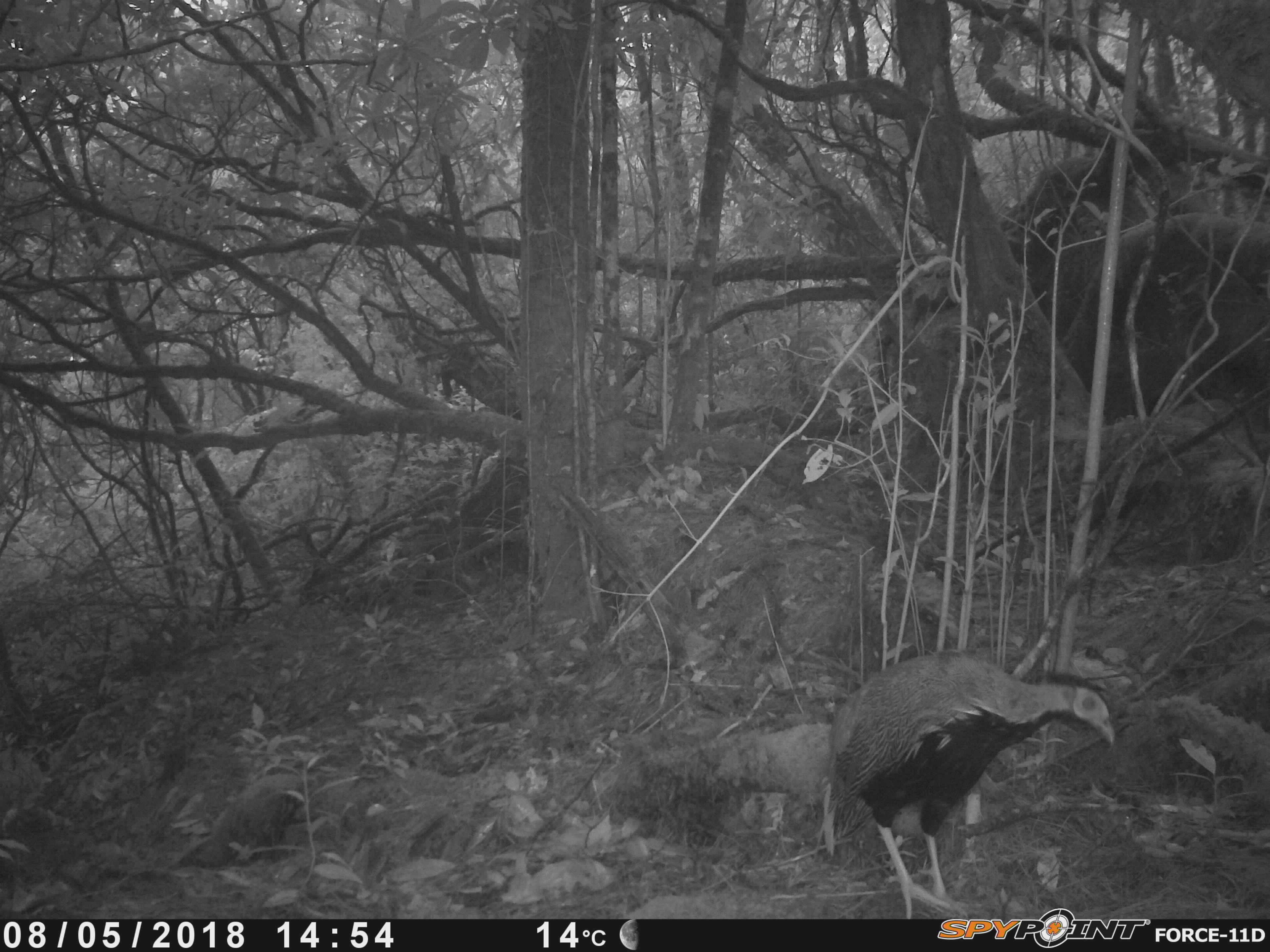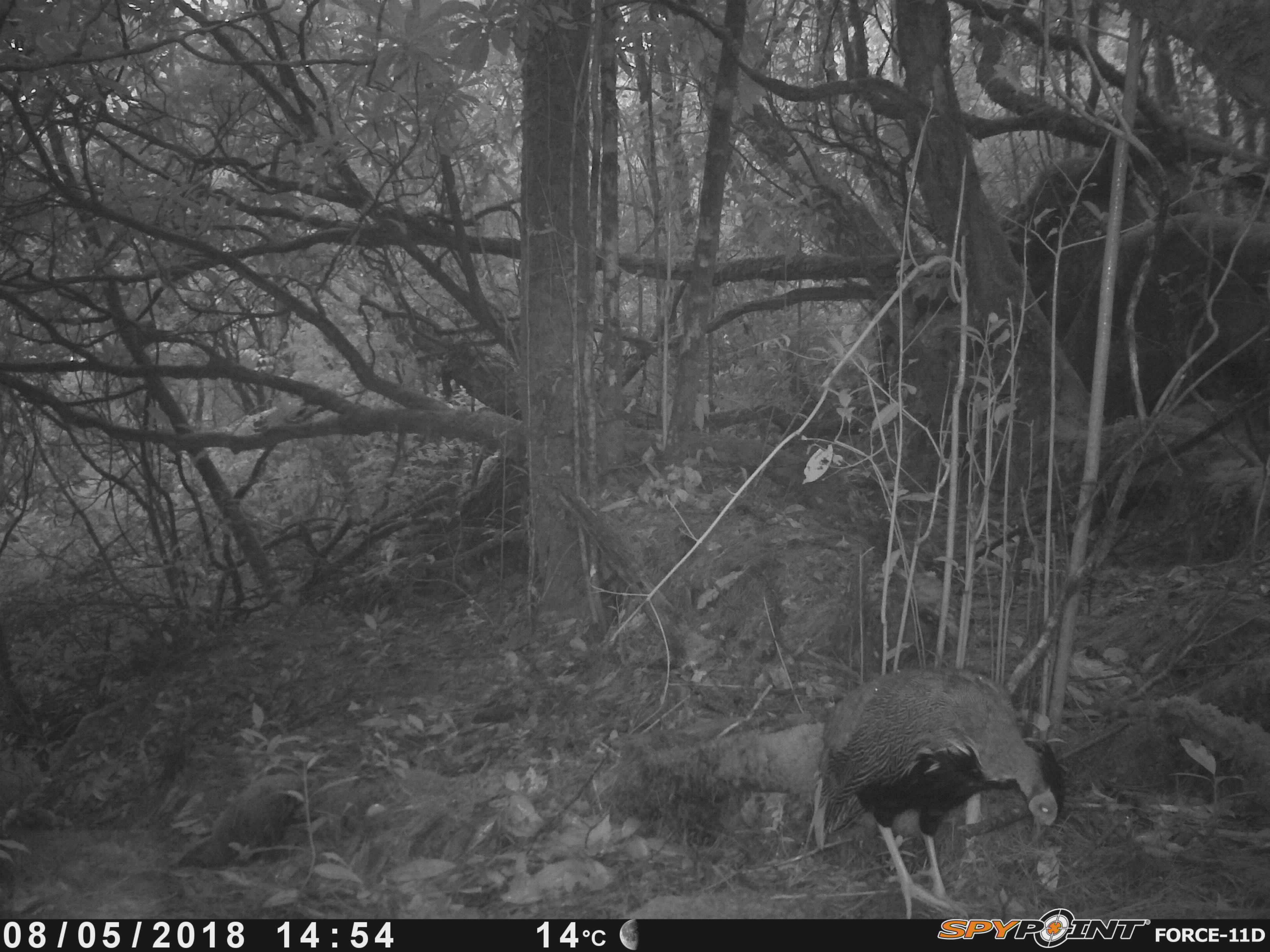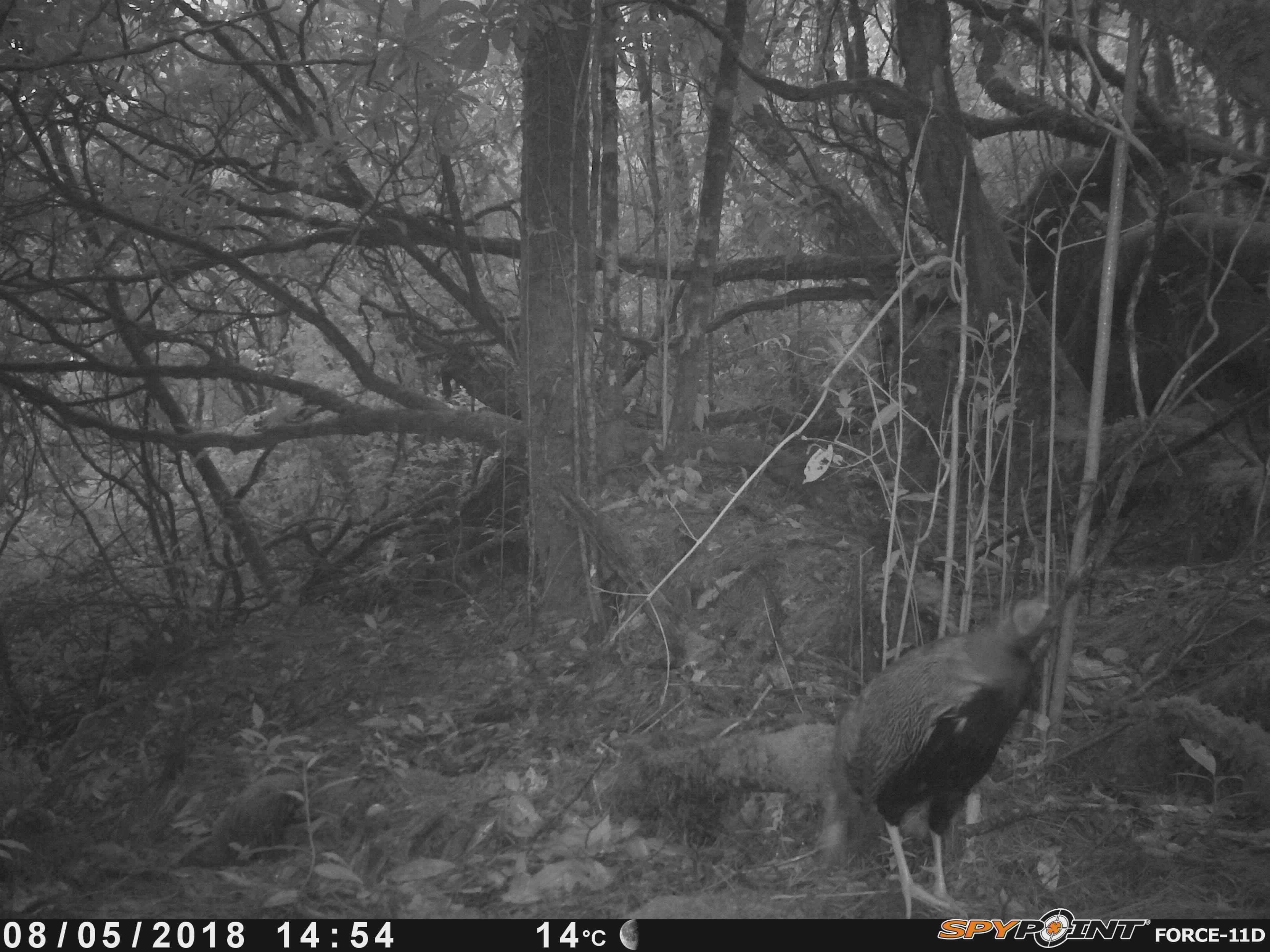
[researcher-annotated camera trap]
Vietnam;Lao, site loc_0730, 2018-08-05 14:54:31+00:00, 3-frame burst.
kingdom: Animalia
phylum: Chordata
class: Aves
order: Galliformes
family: Phasianidae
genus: Lophura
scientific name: Lophura nycthemera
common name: silver pheasant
Silver pheasant (Lophura nycthemera). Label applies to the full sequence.